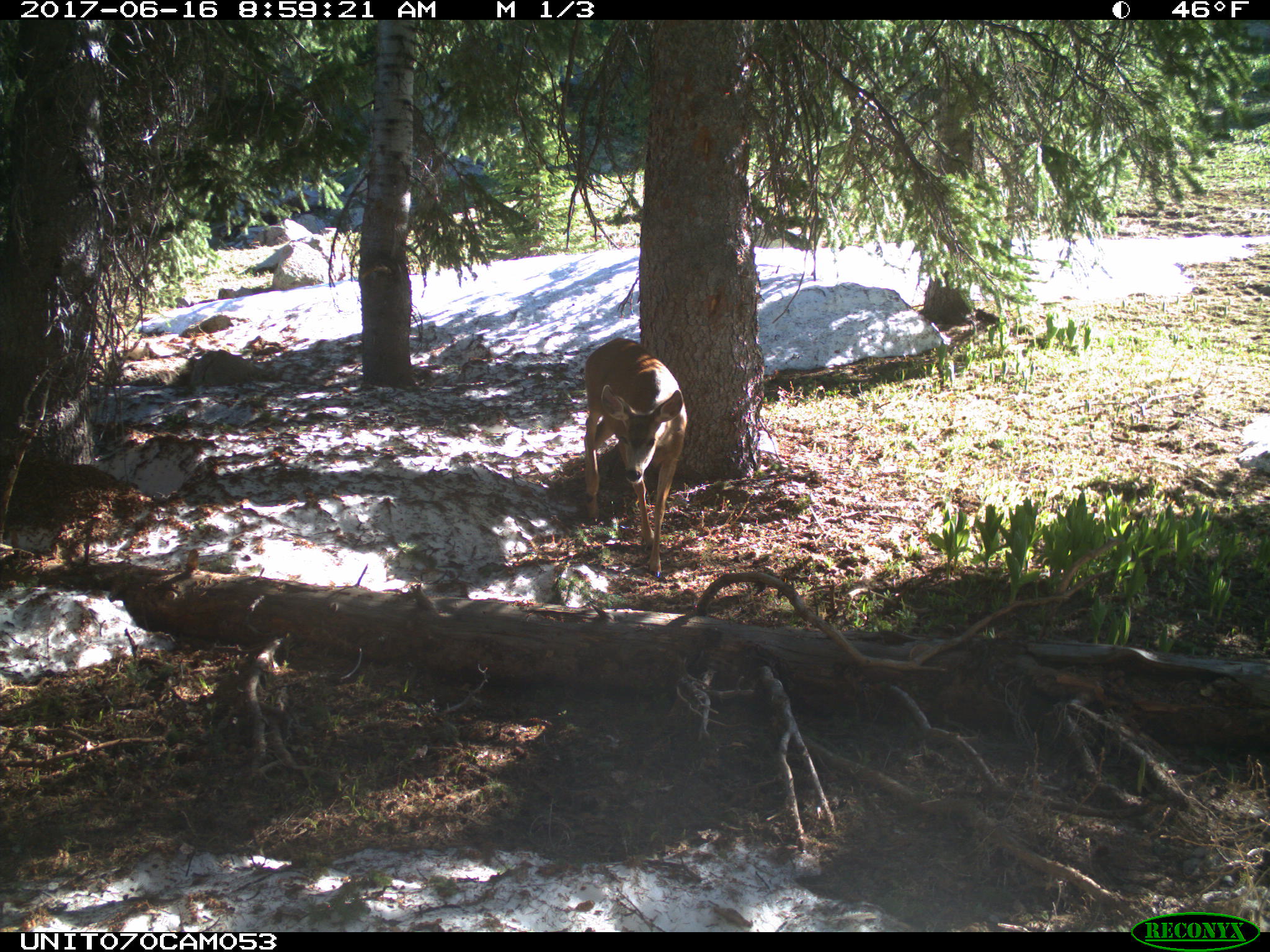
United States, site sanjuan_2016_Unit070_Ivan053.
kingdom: Animalia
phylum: Chordata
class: Mammalia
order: Artiodactyla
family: Cervidae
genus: Odocoileus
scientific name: Odocoileus hemionus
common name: mule deer